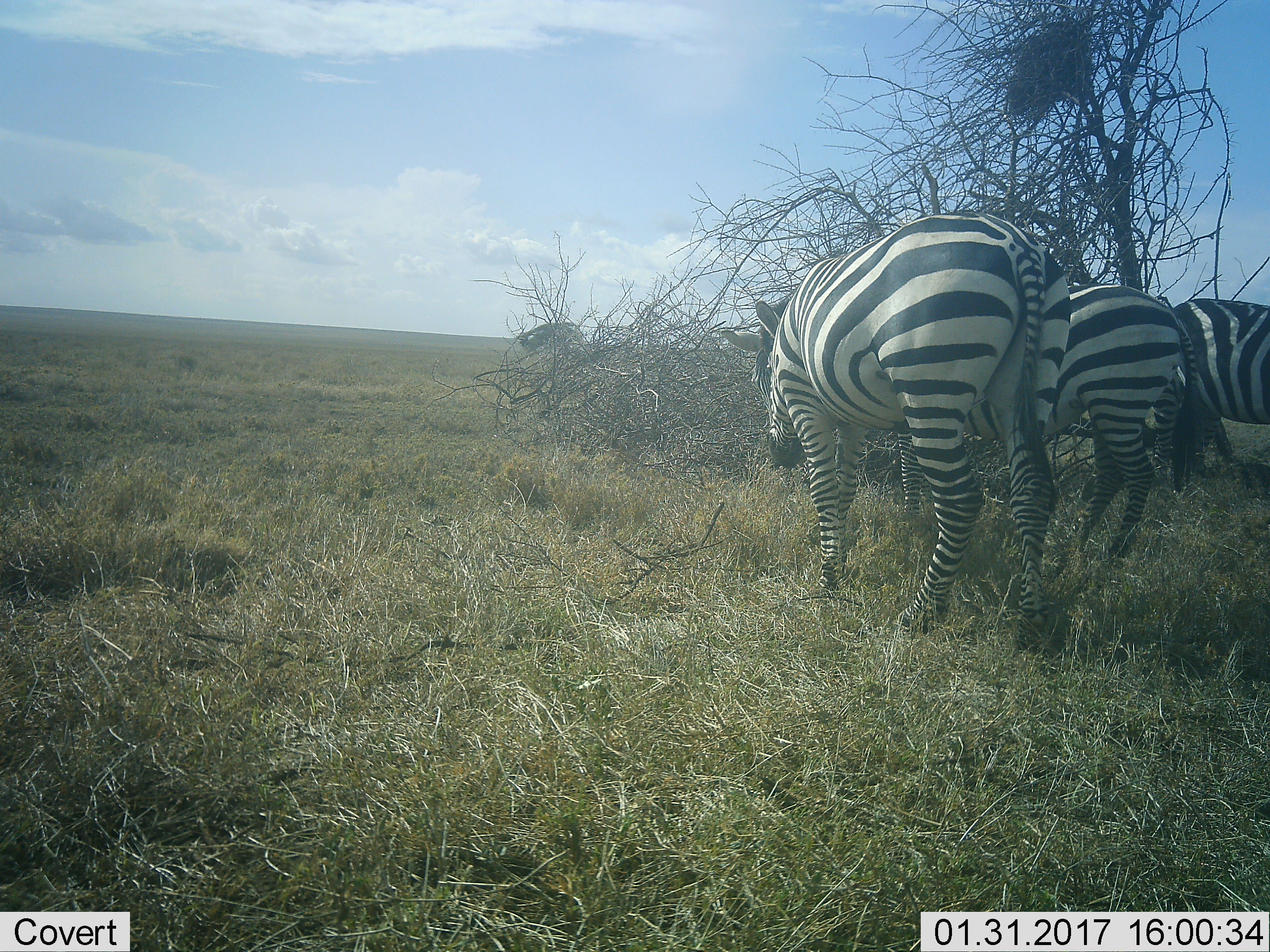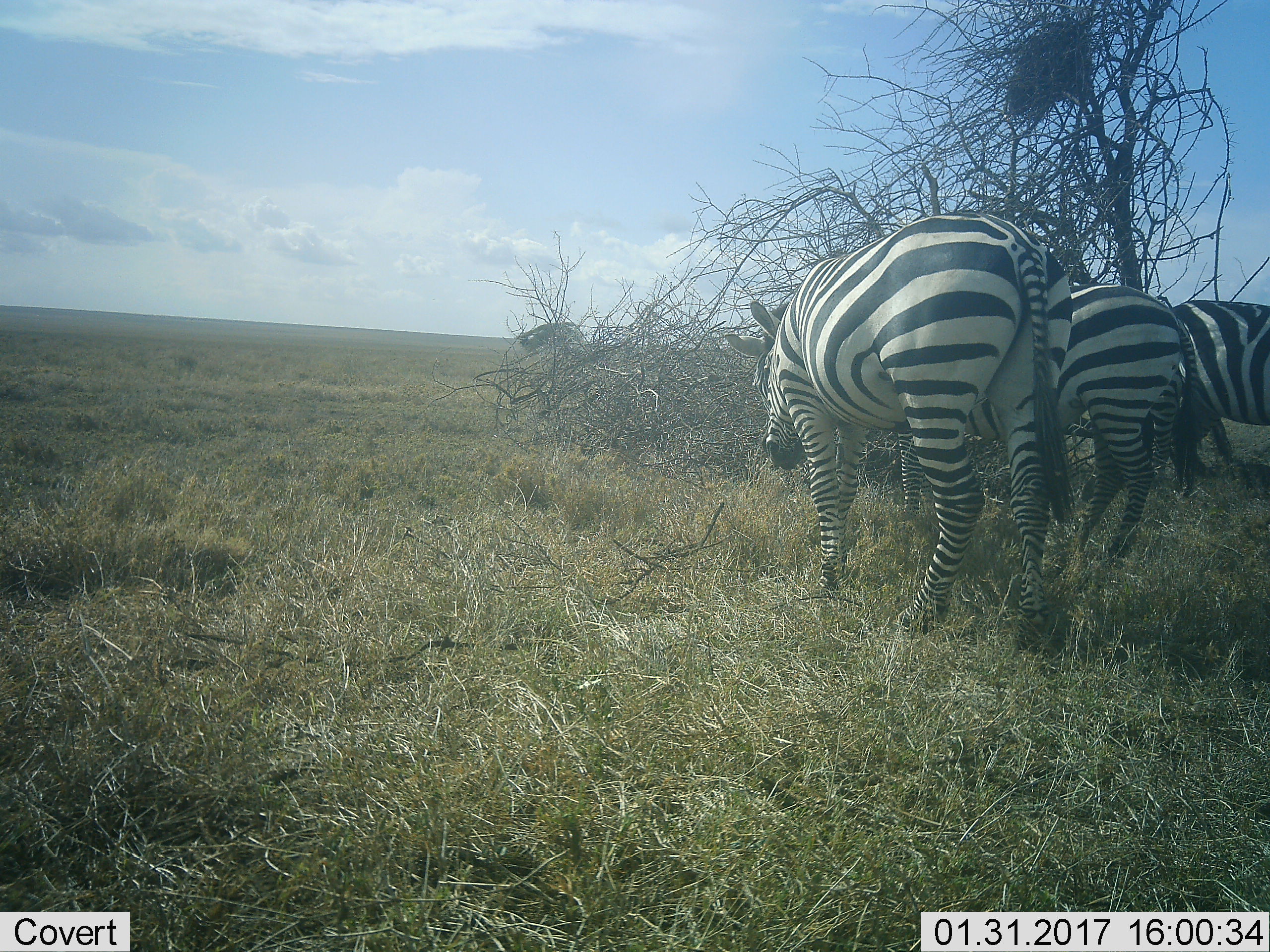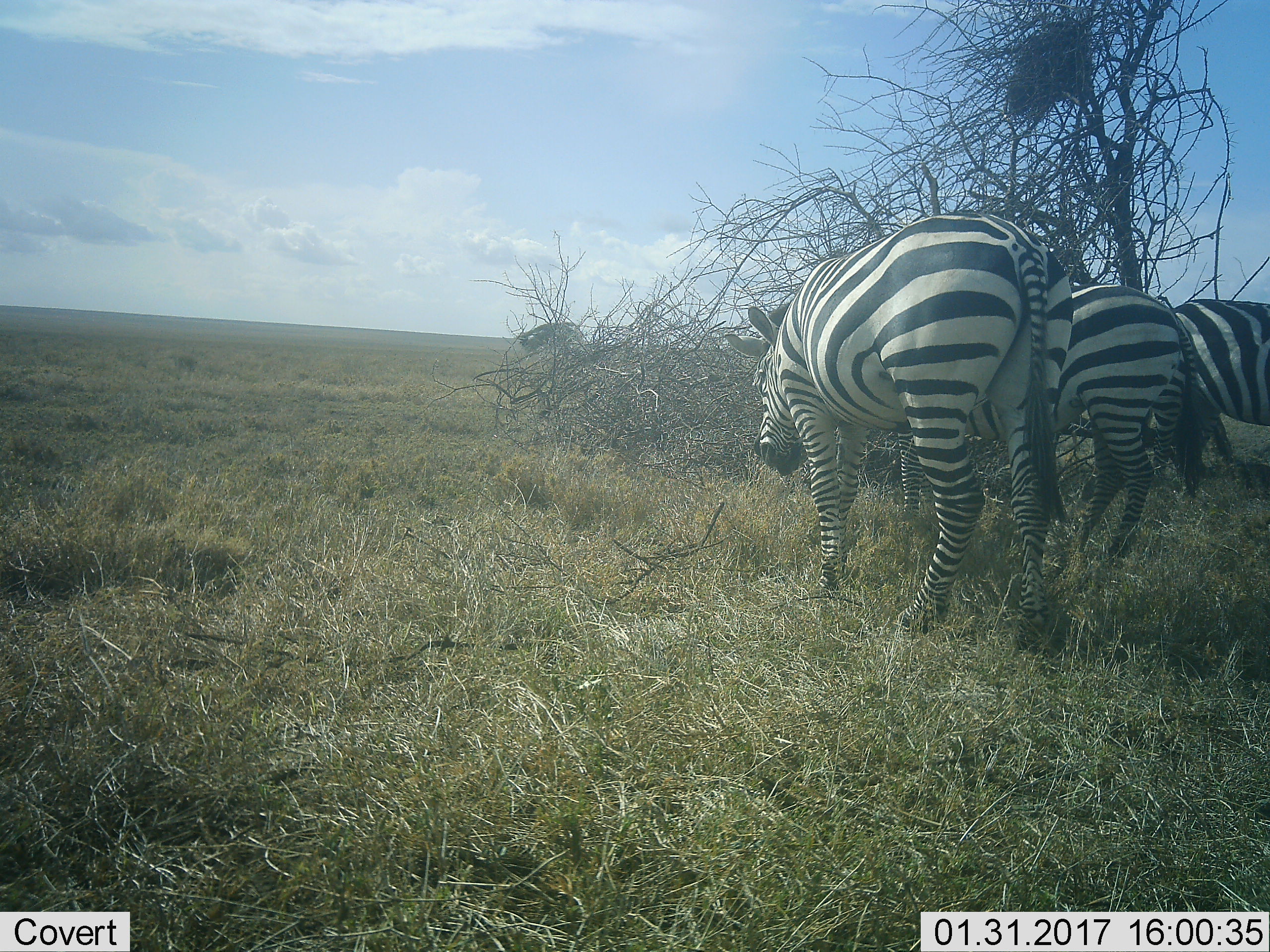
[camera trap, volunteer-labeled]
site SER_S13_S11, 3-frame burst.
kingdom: Animalia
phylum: Chordata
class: Mammalia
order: Perissodactyla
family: Equidae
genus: Equus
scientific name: Equus quagga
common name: plains zebra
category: zebraplains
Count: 3.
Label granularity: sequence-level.